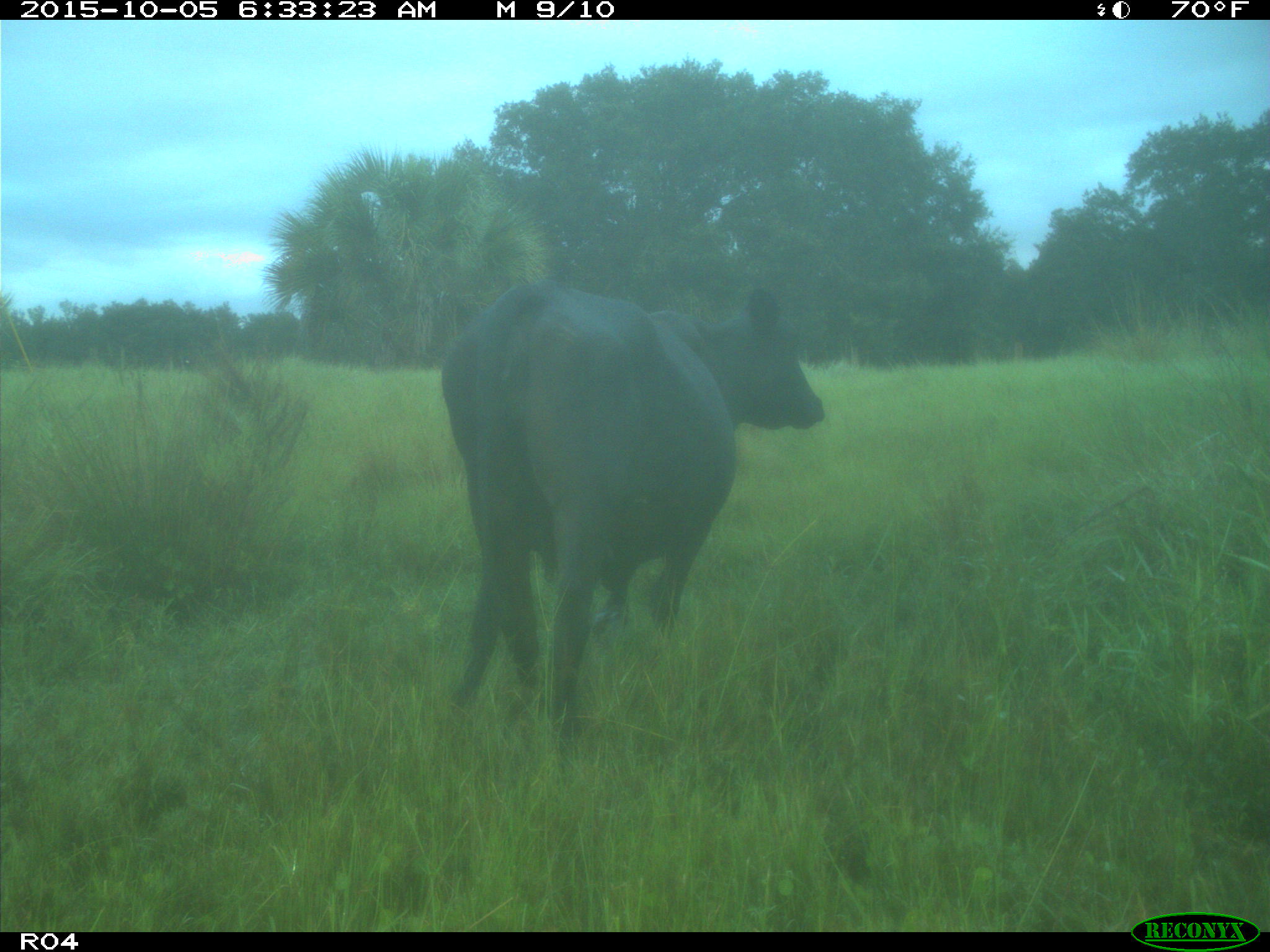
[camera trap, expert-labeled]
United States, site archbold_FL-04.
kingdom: Animalia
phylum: Chordata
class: Mammalia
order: Artiodactyla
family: Bovidae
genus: Bos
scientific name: Bos taurus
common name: domestic cow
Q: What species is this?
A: Bos taurus (domestic cow).